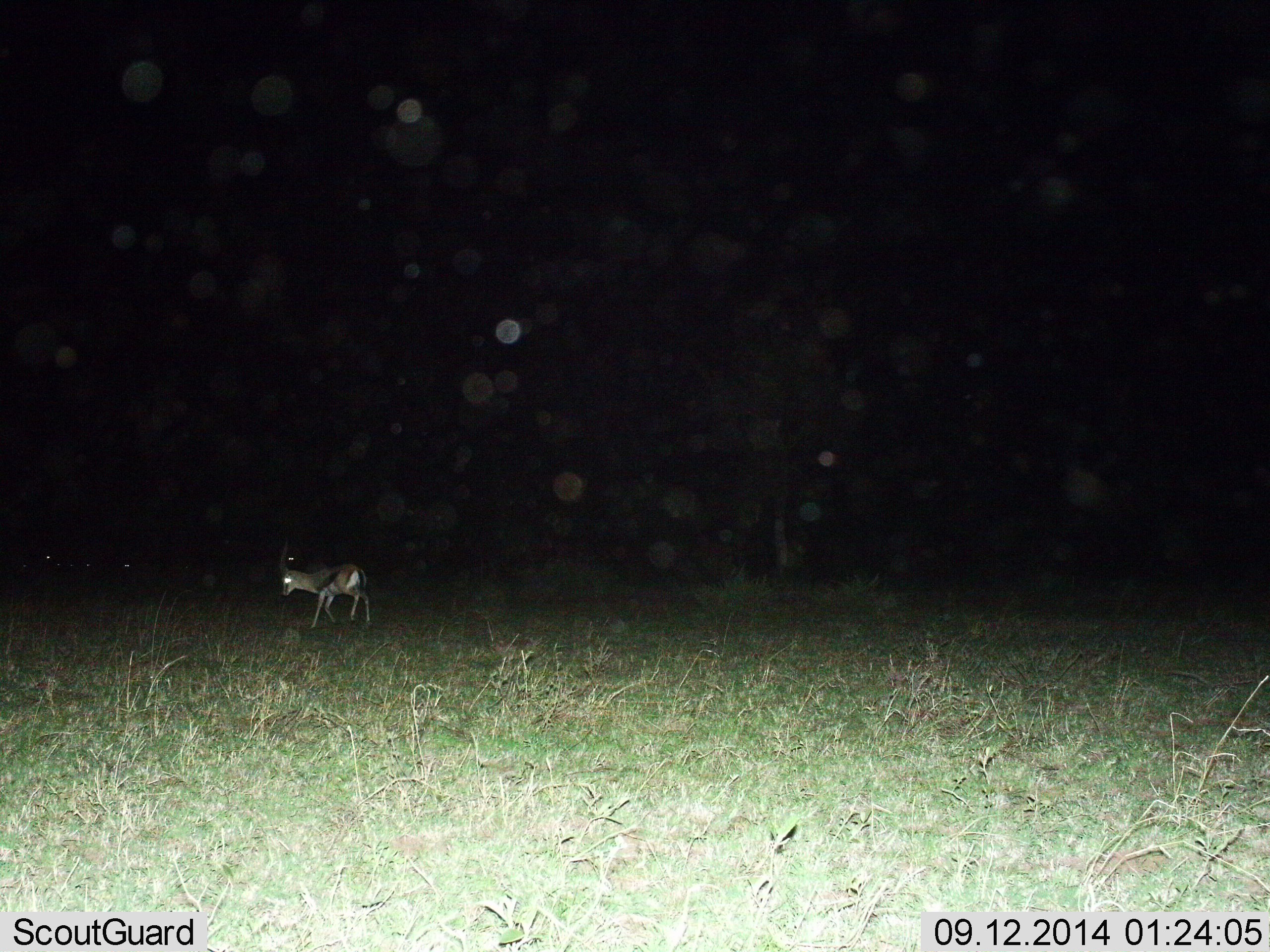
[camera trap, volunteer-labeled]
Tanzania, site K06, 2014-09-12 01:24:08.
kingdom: Animalia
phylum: Chordata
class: Mammalia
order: Artiodactyla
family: Bovidae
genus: Eudorcas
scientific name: Eudorcas thomsonii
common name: thomson's gazelle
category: gazellethomsons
Gazellethomsons (thomson's gazelle) (Eudorcas thomsonii), count 1. Behavior (volunteer vote fractions): standing 40%, resting 0%, moving 70%, interacting 0%. Young present (vote fraction): 0%. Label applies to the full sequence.